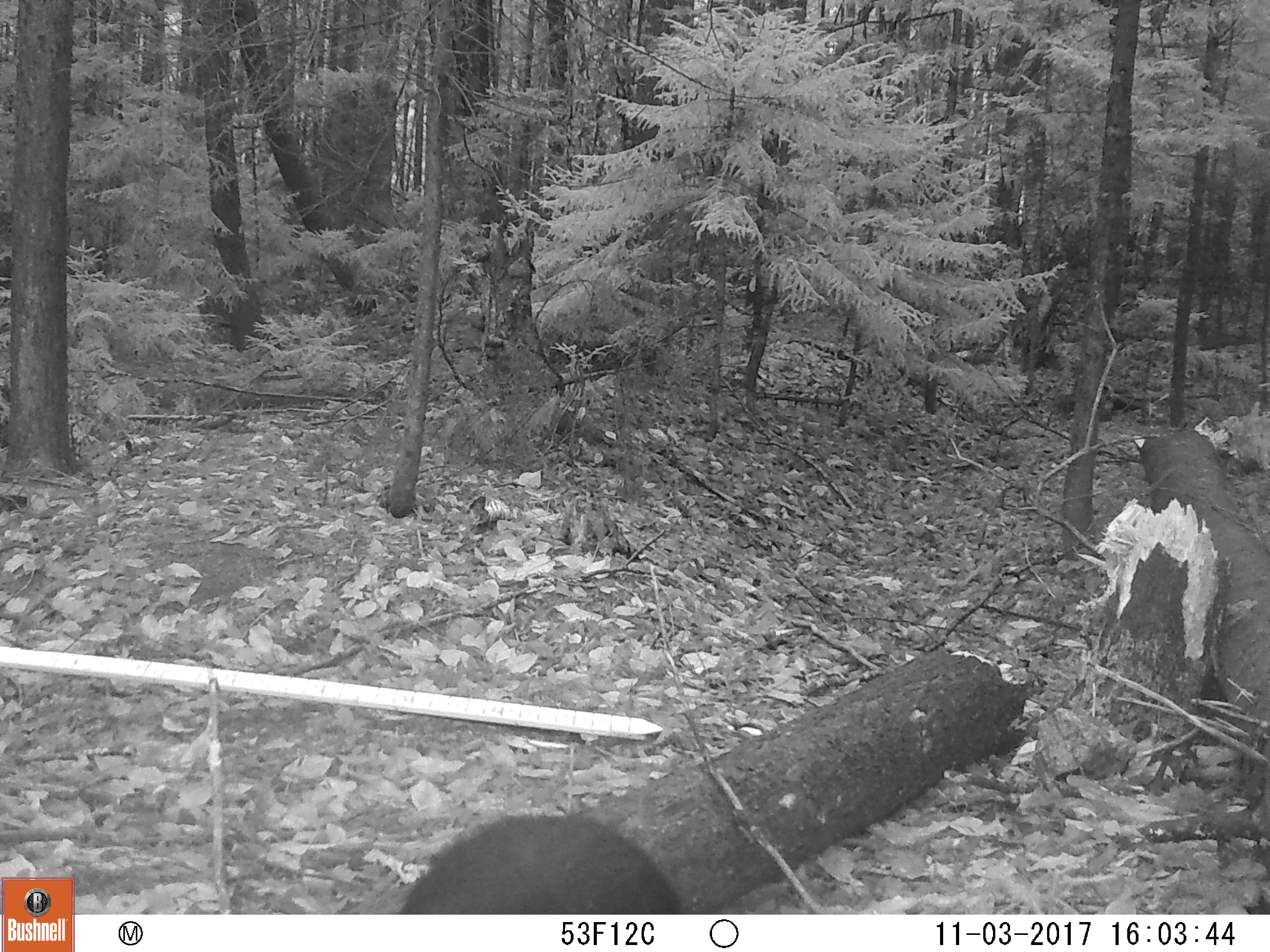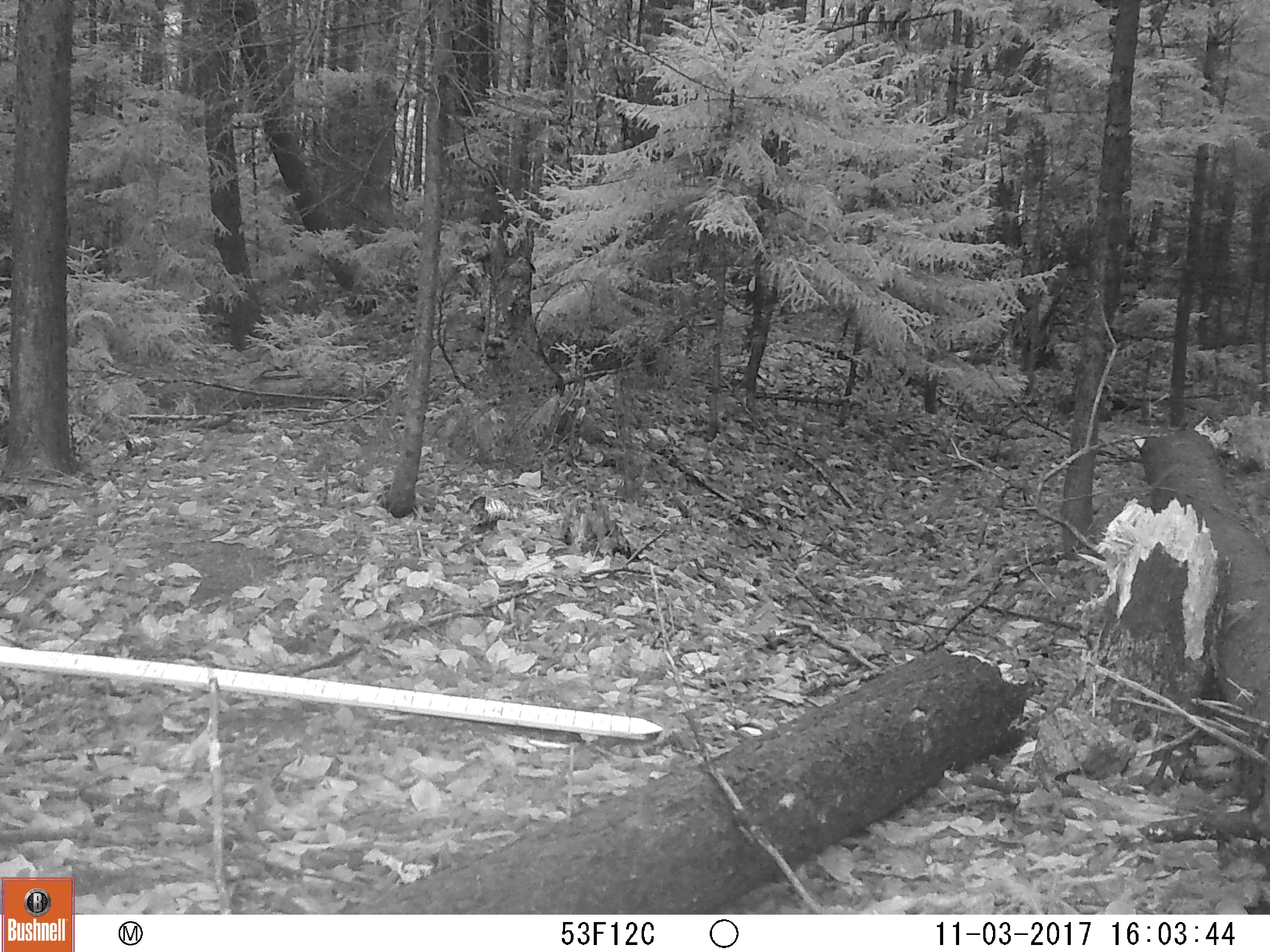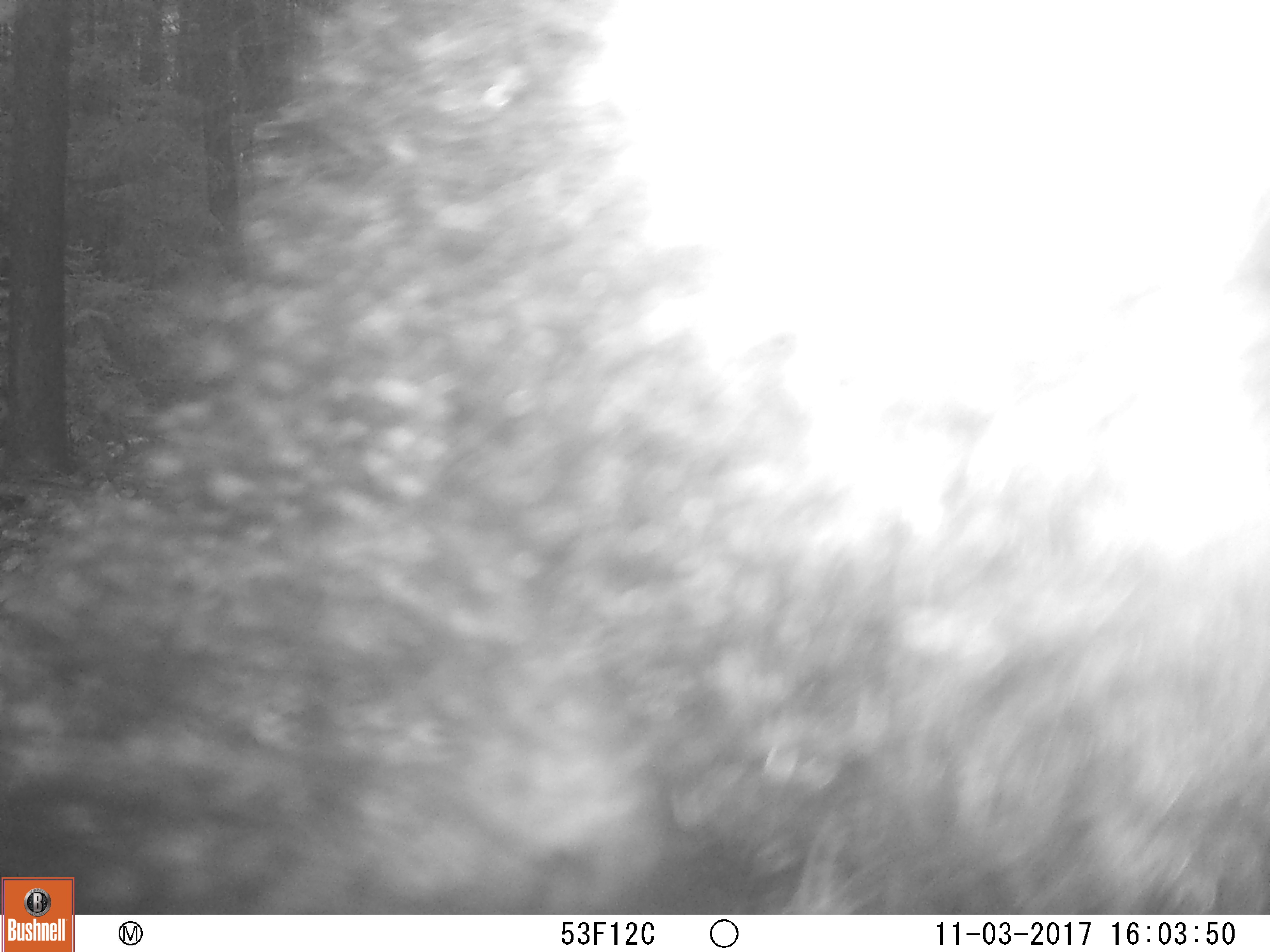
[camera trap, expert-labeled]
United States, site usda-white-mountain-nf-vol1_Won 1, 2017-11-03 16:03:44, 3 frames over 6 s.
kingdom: Animalia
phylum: Chordata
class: Mammalia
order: Carnivora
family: Ursidae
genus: Ursus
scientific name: Ursus americanus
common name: black bear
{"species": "black bear (Ursus americanus)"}